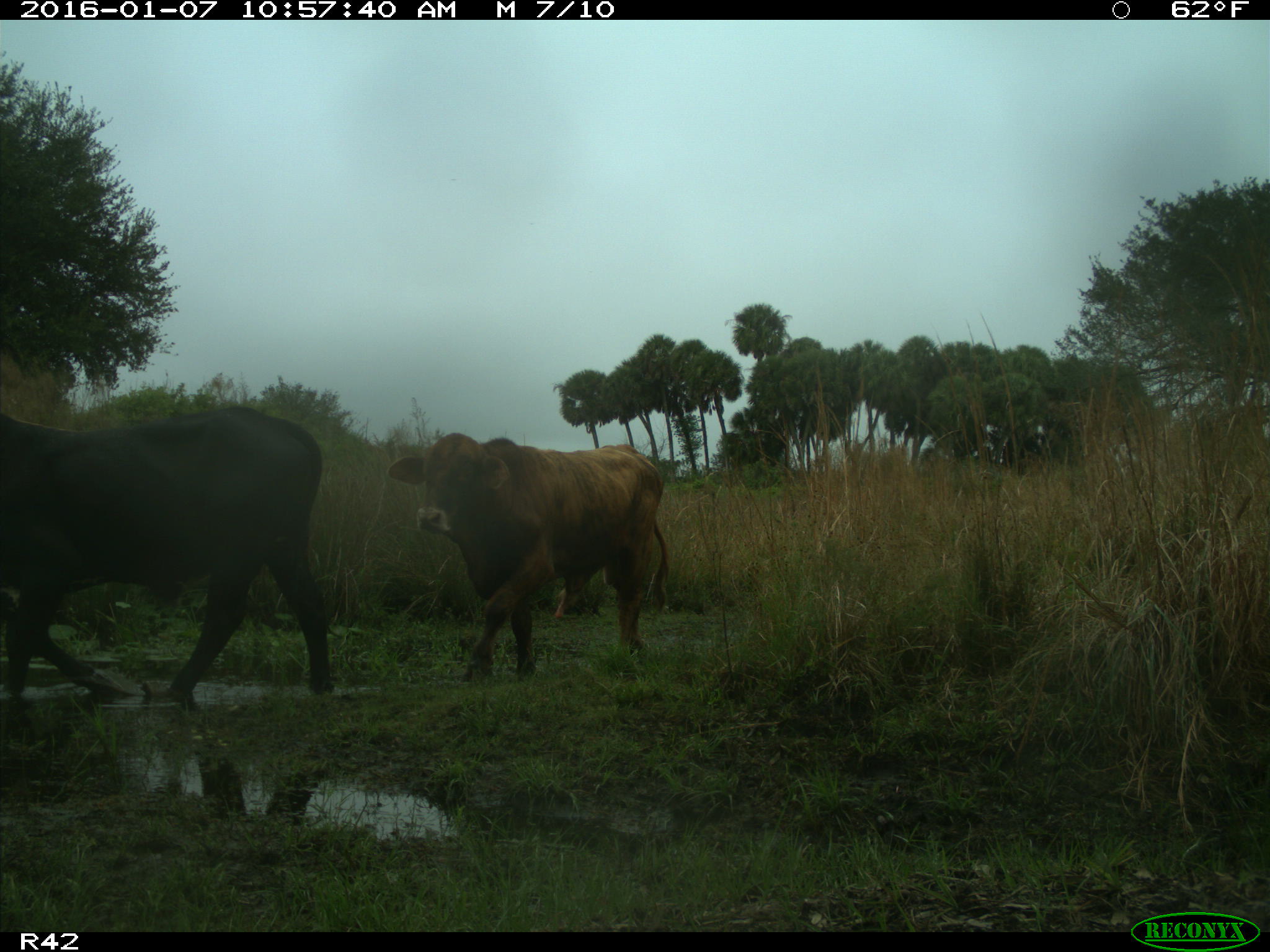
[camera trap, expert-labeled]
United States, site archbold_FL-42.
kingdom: Animalia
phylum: Chordata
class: Mammalia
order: Artiodactyla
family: Bovidae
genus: Bos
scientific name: Bos taurus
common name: domestic cow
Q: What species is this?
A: Bos taurus (domestic cow).